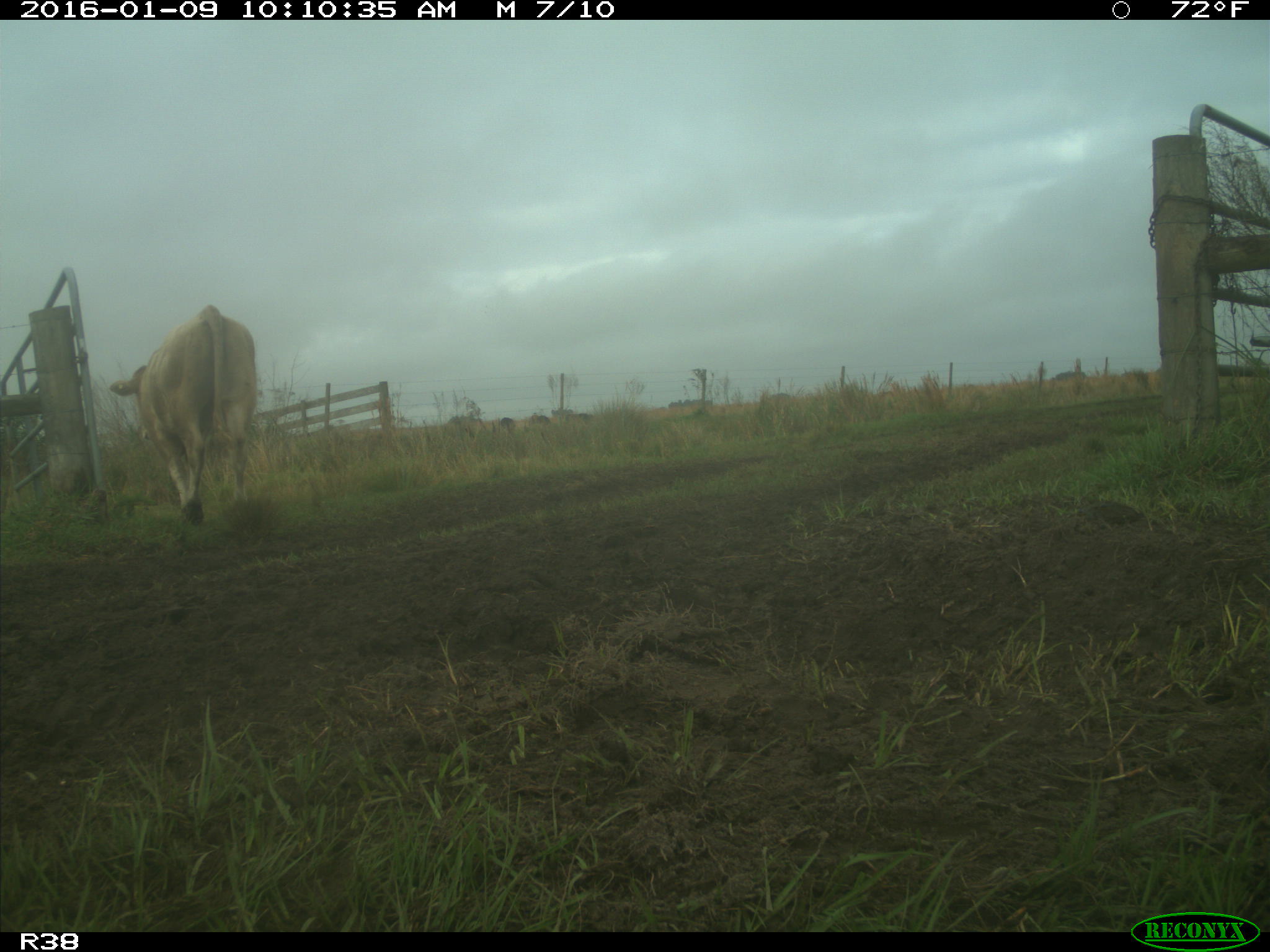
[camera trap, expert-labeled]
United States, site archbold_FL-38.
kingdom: Animalia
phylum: Chordata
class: Mammalia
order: Artiodactyla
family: Bovidae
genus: Bos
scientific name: Bos taurus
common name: domestic cow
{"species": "Bos taurus (domestic cow)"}